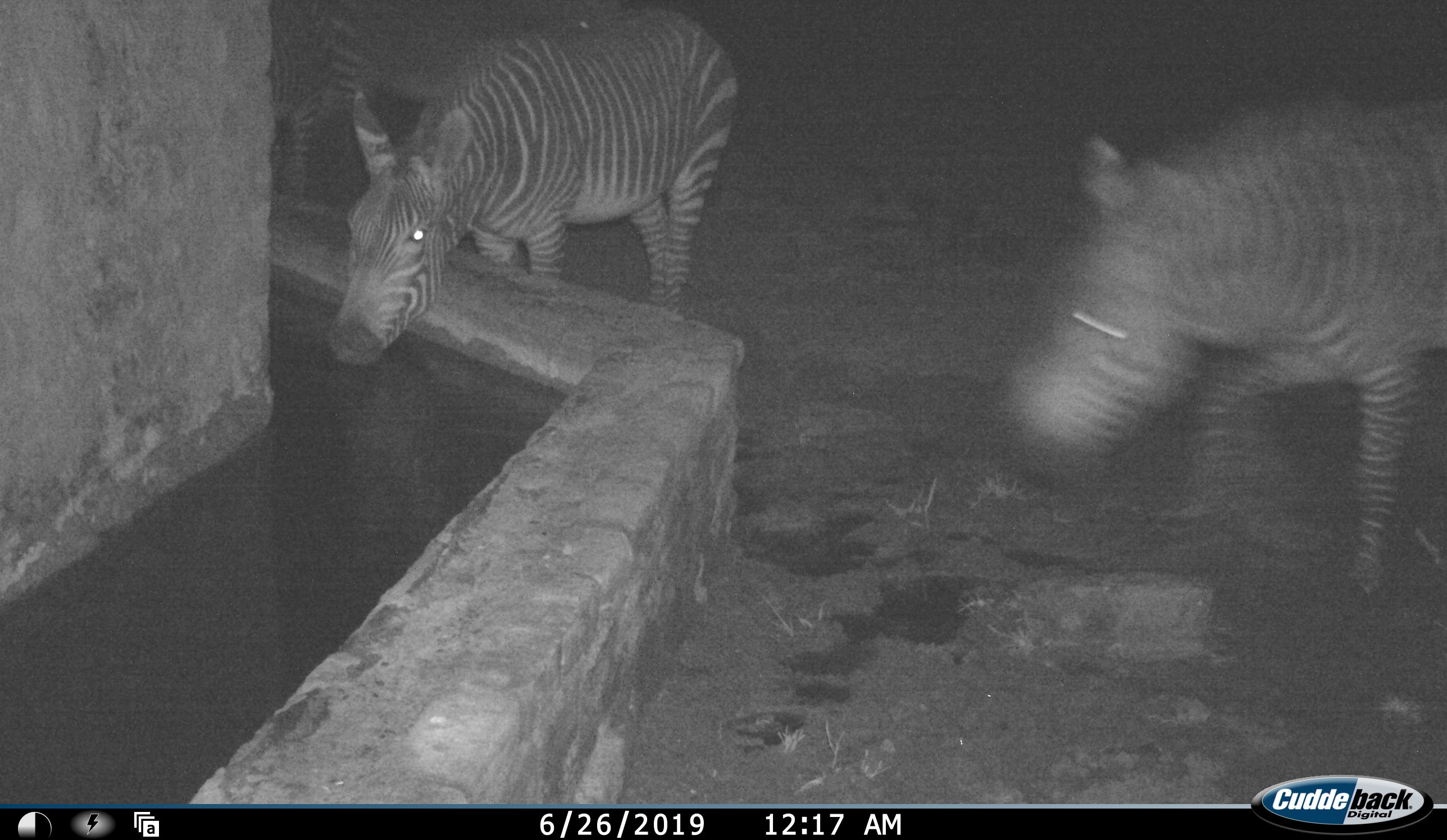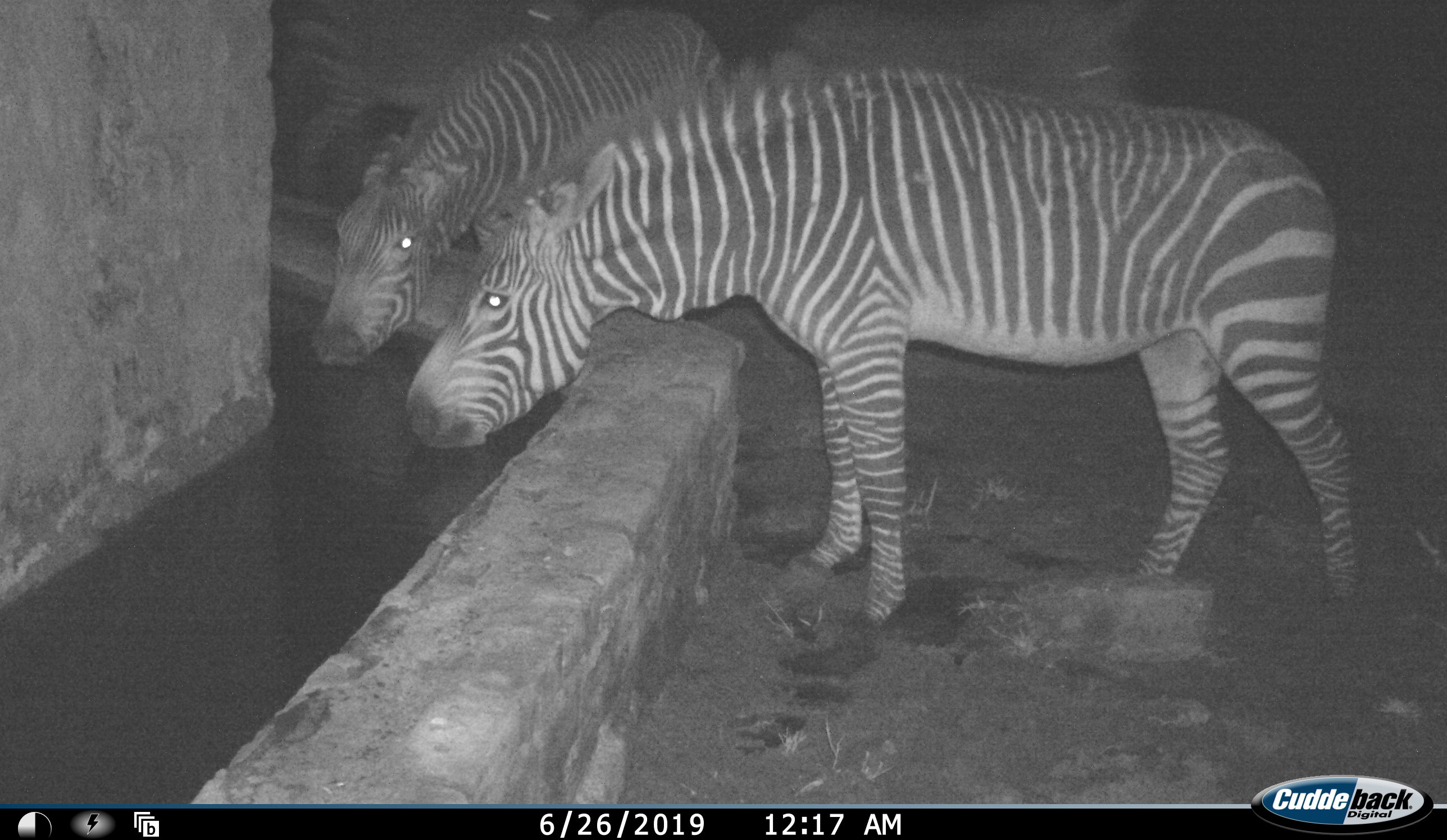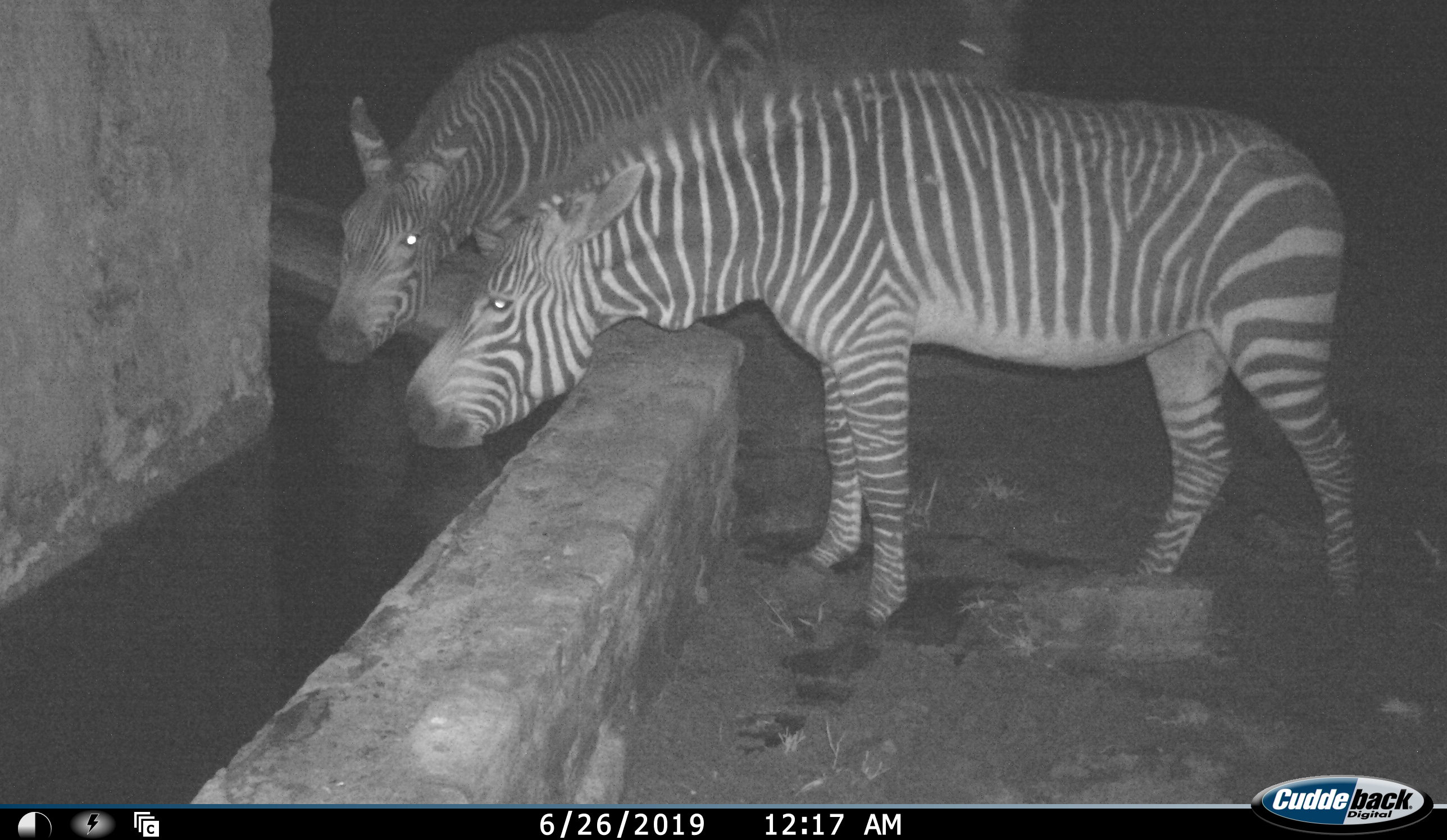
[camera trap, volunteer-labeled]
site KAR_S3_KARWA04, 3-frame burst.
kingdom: Animalia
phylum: Chordata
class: Mammalia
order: Perissodactyla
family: Equidae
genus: Equus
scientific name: Equus zebra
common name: mountain zebra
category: zebramountain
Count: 3.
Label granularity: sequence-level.